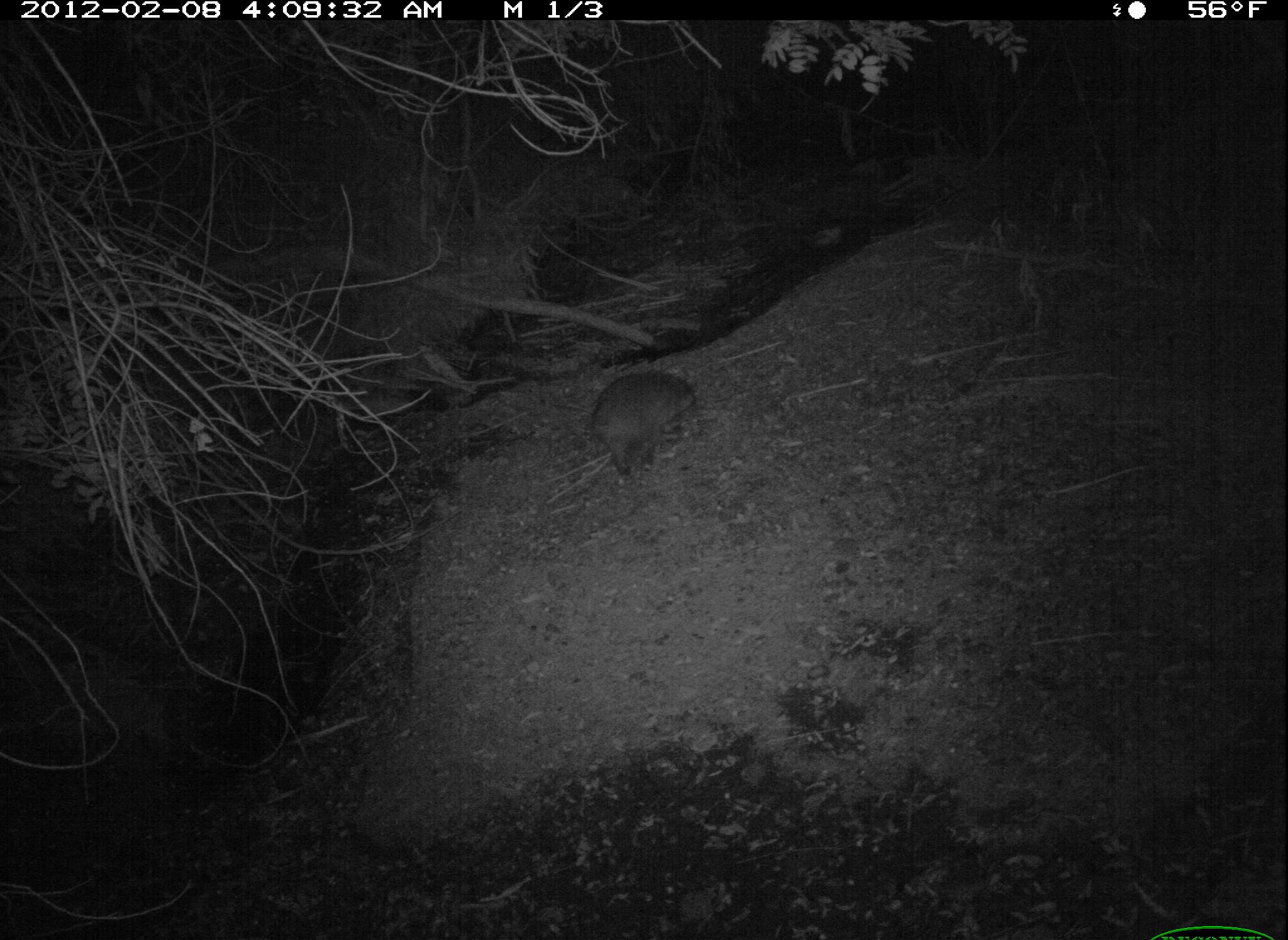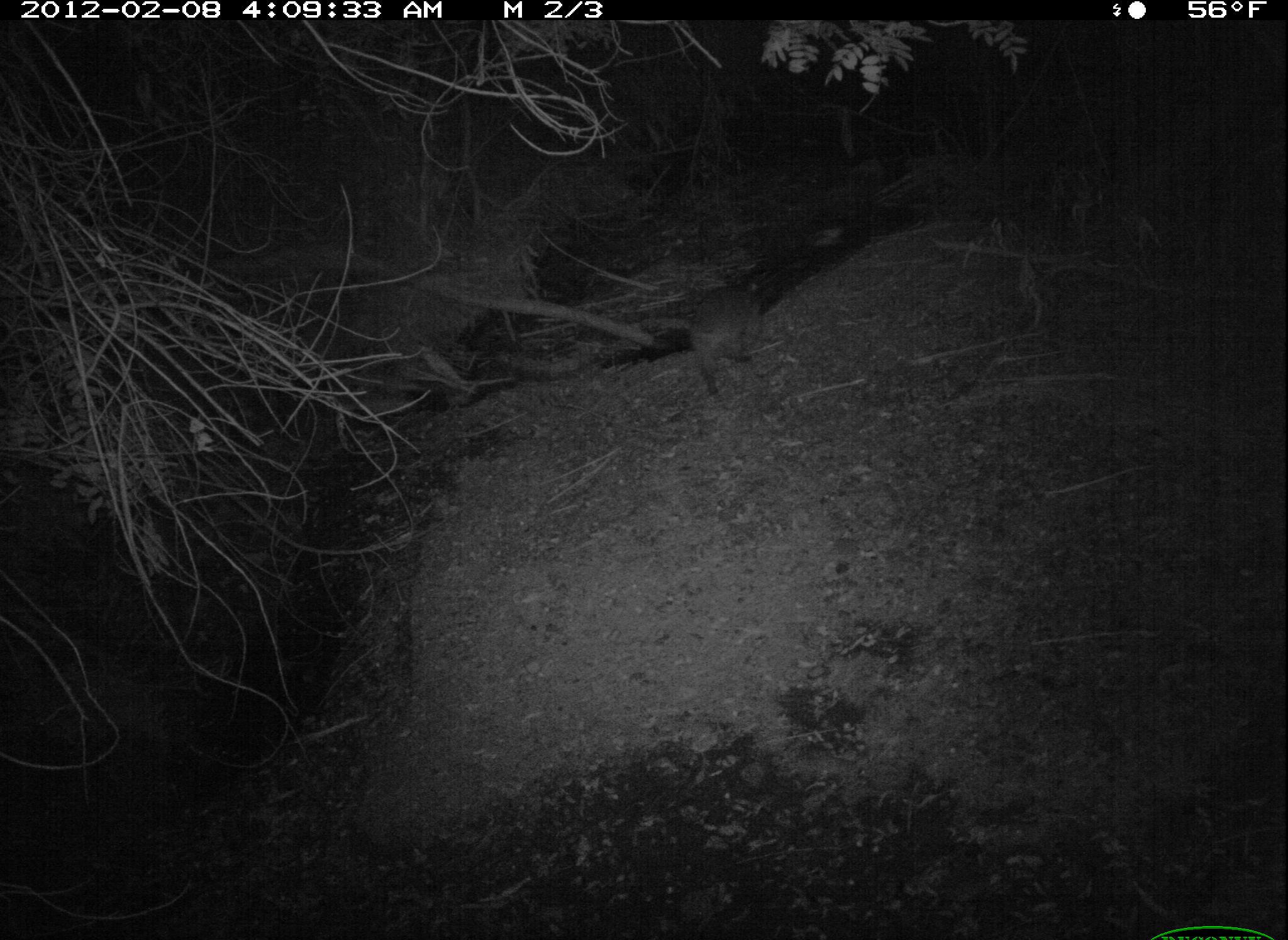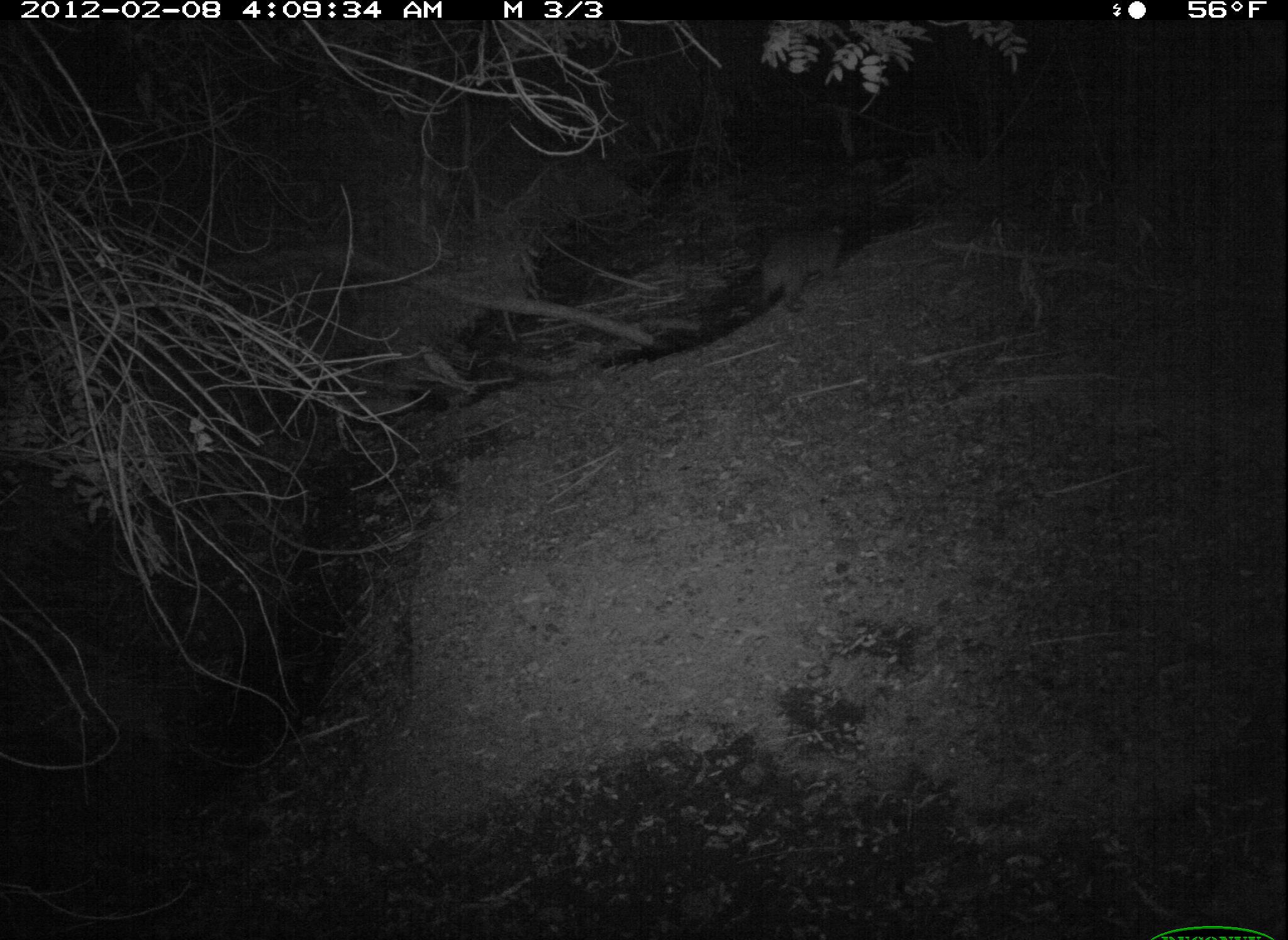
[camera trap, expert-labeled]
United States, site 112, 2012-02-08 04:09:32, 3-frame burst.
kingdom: Animalia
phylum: Chordata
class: Mammalia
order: Carnivora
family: Procyonidae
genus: Procyon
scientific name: Procyon lotor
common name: raccoon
Raccoon (Procyon lotor).